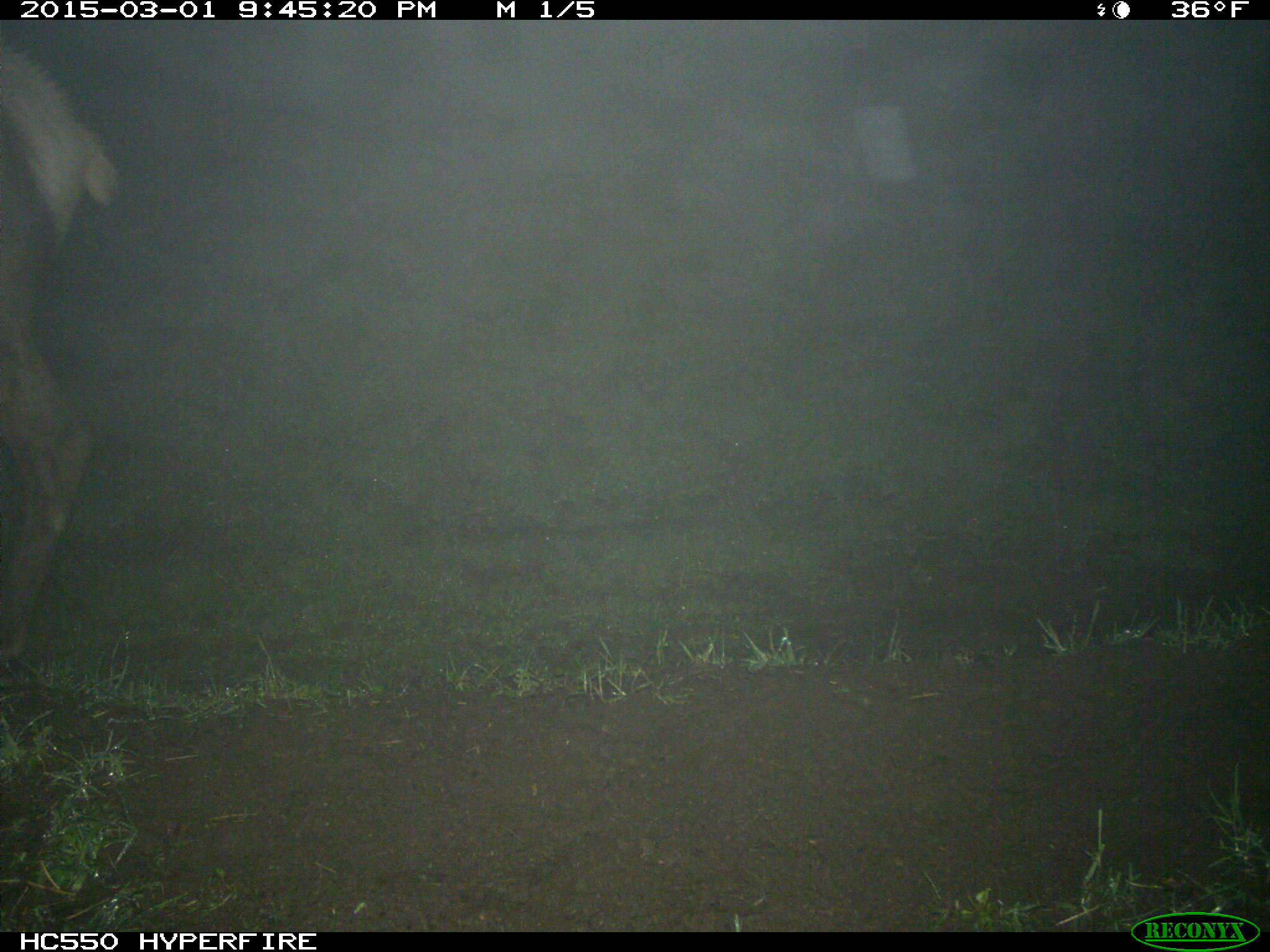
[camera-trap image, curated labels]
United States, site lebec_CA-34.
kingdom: Animalia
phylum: Chordata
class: Mammalia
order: Artiodactyla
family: Cervidae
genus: Cervus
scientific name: Cervus canadensis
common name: elk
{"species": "Cervus canadensis (elk)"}